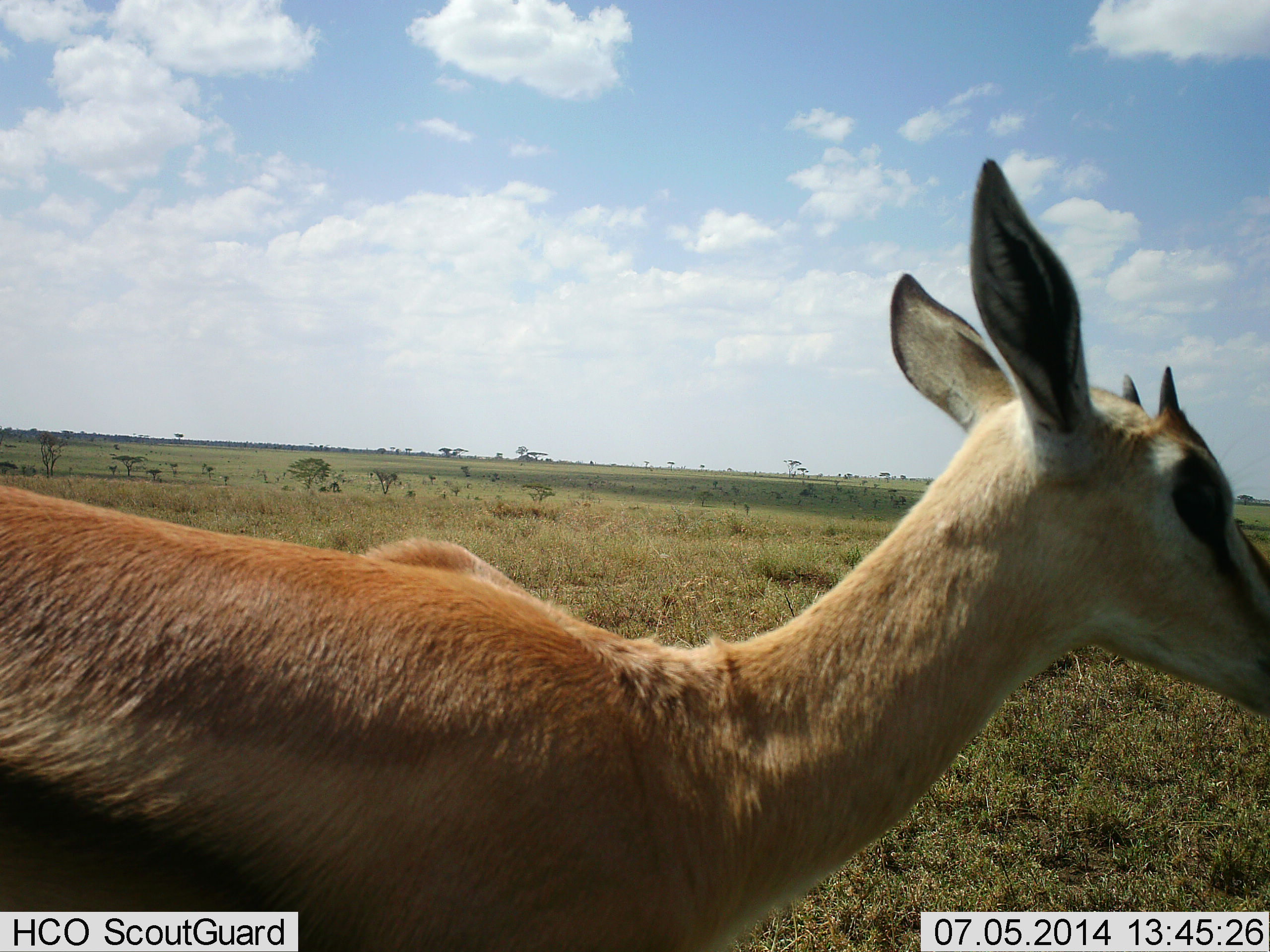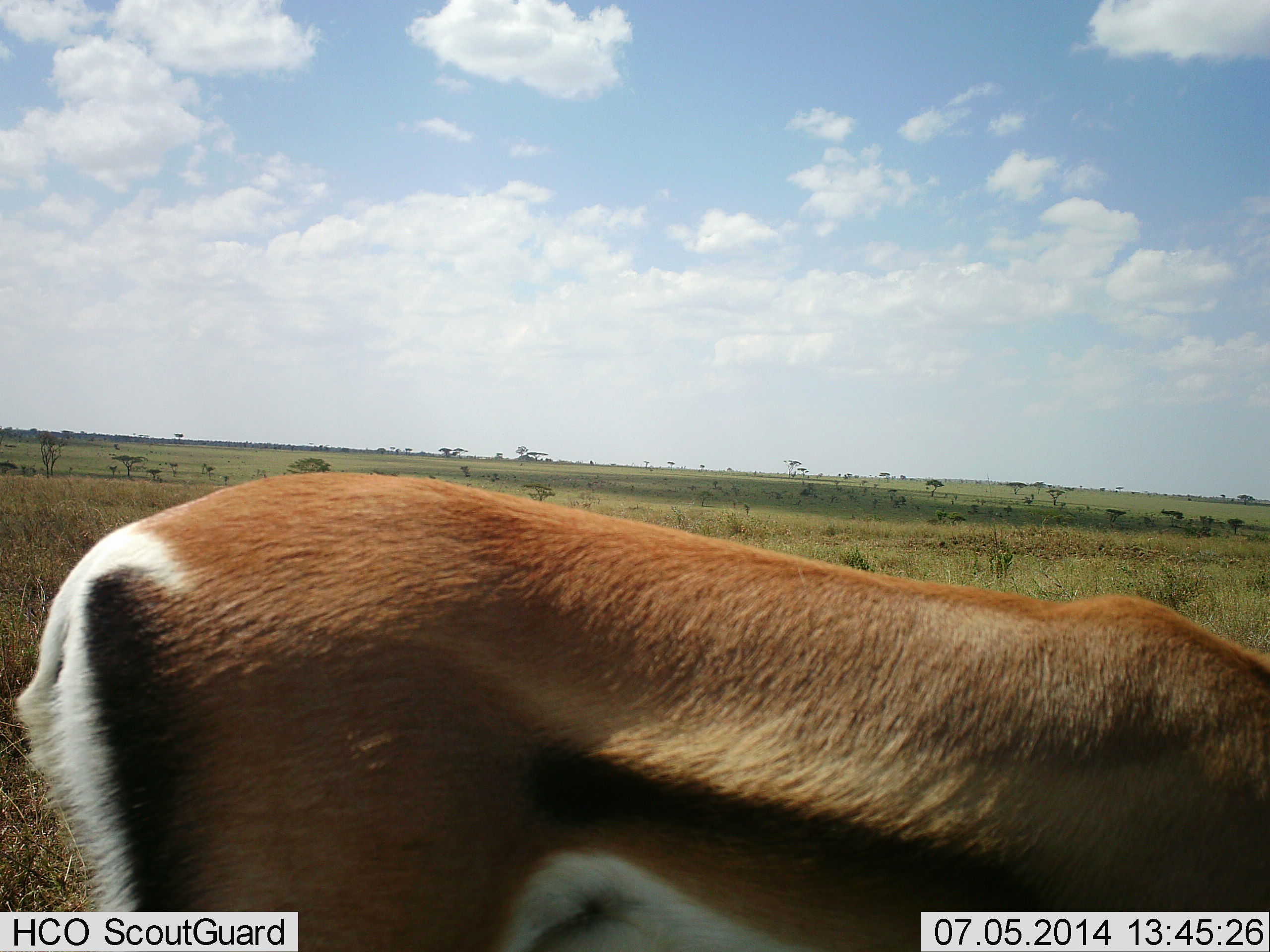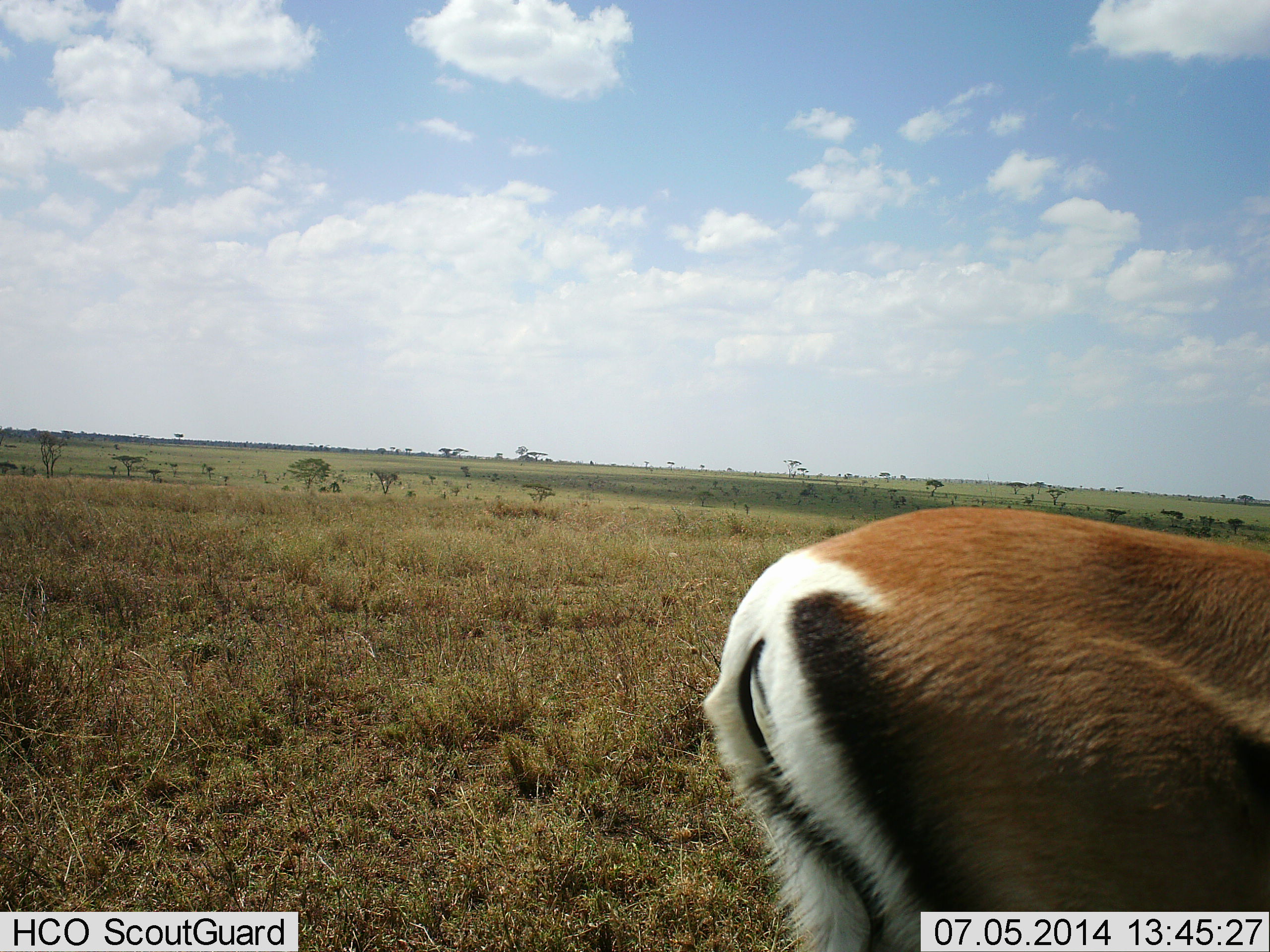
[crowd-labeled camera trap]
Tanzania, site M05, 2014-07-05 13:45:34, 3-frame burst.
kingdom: Animalia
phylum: Chordata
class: Mammalia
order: Artiodactyla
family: Bovidae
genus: Eudorcas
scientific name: Eudorcas thomsonii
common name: thomson's gazelle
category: gazellethomsons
Gazellethomsons (thomson's gazelle) (Eudorcas thomsonii), count 1. Behavior (volunteer vote fractions): standing 50%, resting 0%, moving 30%, interacting 0%. Young present (vote fraction): 0%. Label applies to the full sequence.